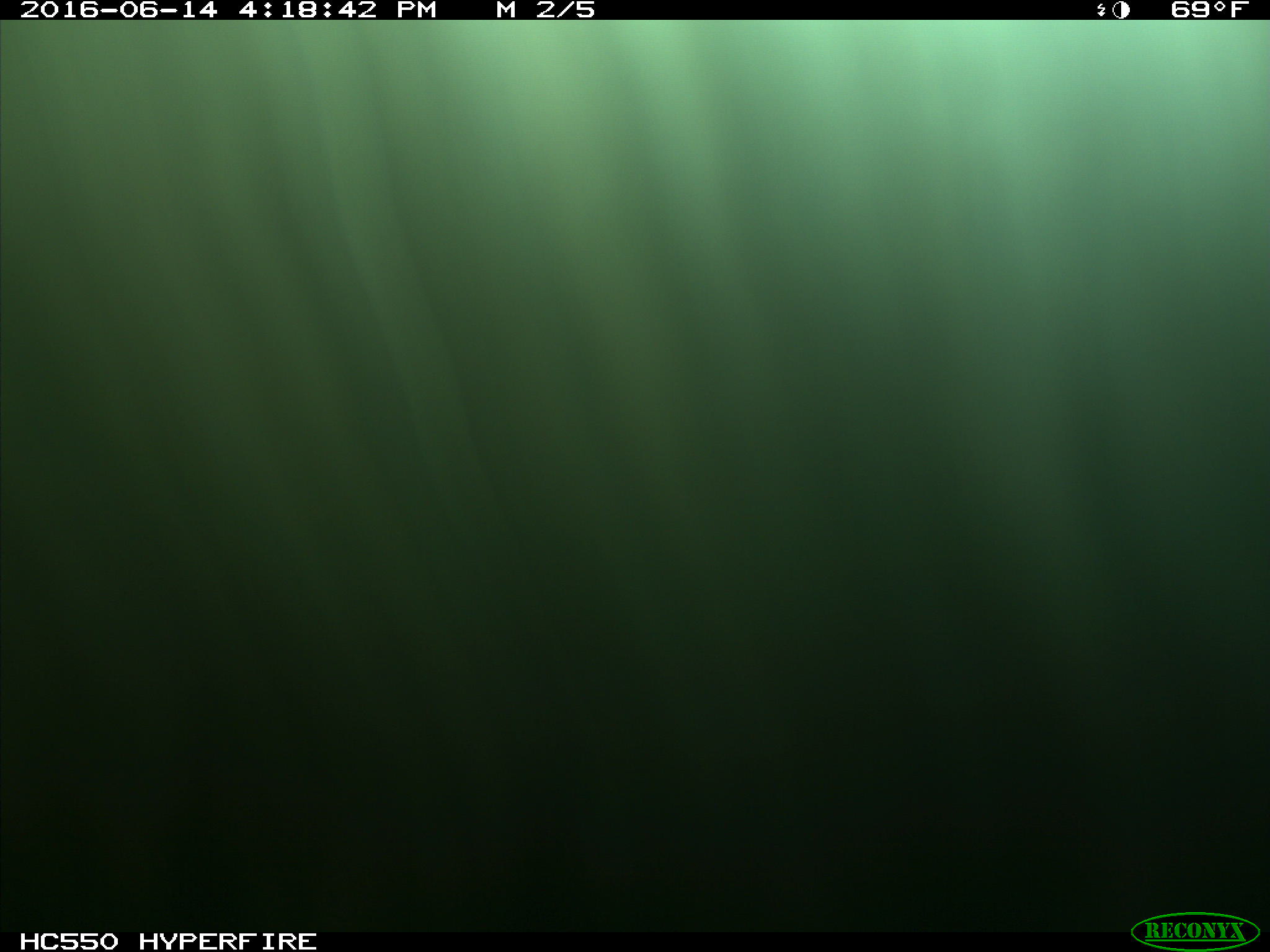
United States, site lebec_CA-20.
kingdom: Animalia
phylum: Chordata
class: Mammalia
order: Artiodactyla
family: Bovidae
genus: Bos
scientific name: Bos taurus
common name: domestic cow